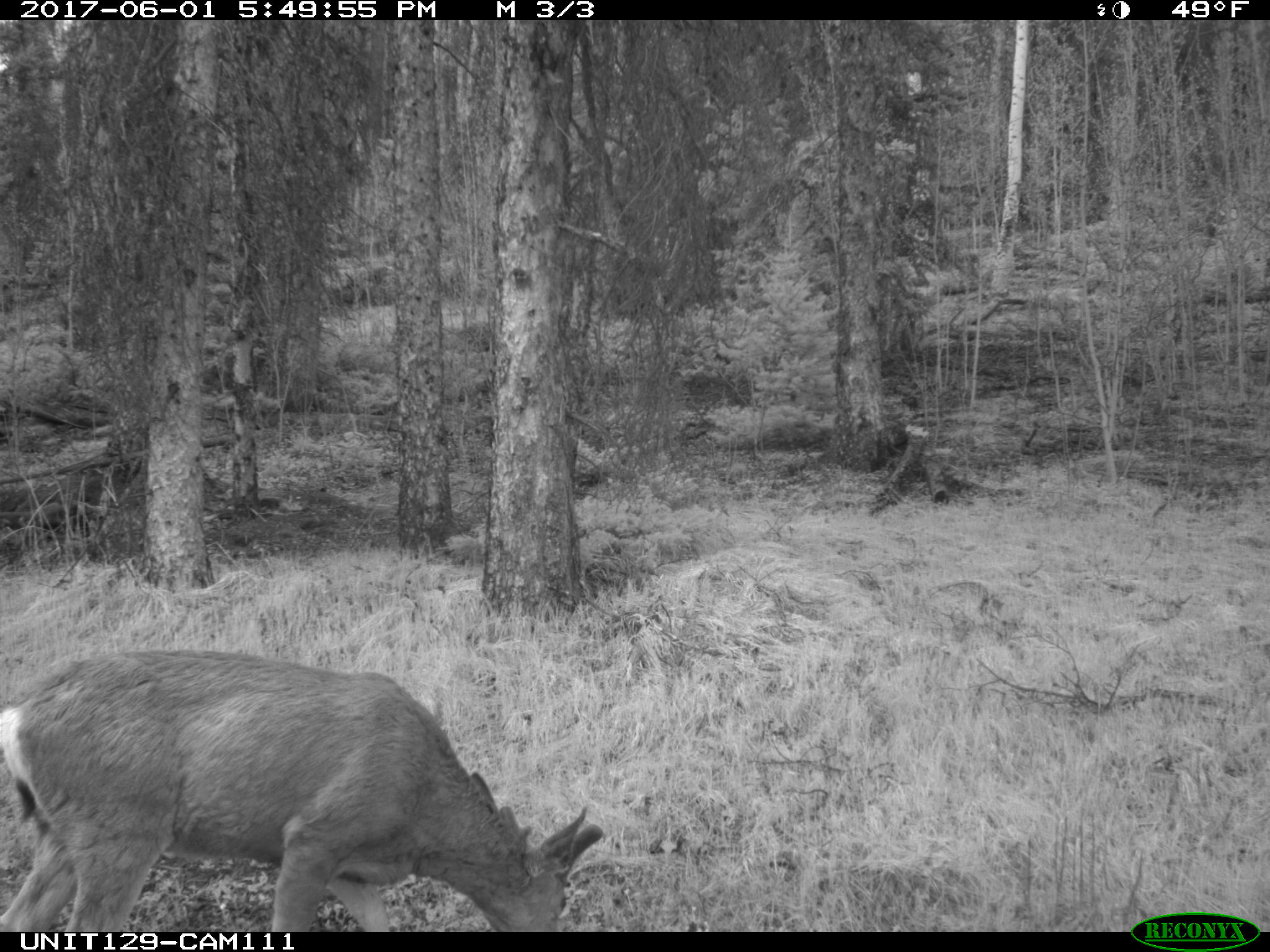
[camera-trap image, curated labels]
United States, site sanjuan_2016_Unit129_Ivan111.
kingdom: Animalia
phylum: Chordata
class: Mammalia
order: Artiodactyla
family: Cervidae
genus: Odocoileus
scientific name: Odocoileus hemionus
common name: mule deer